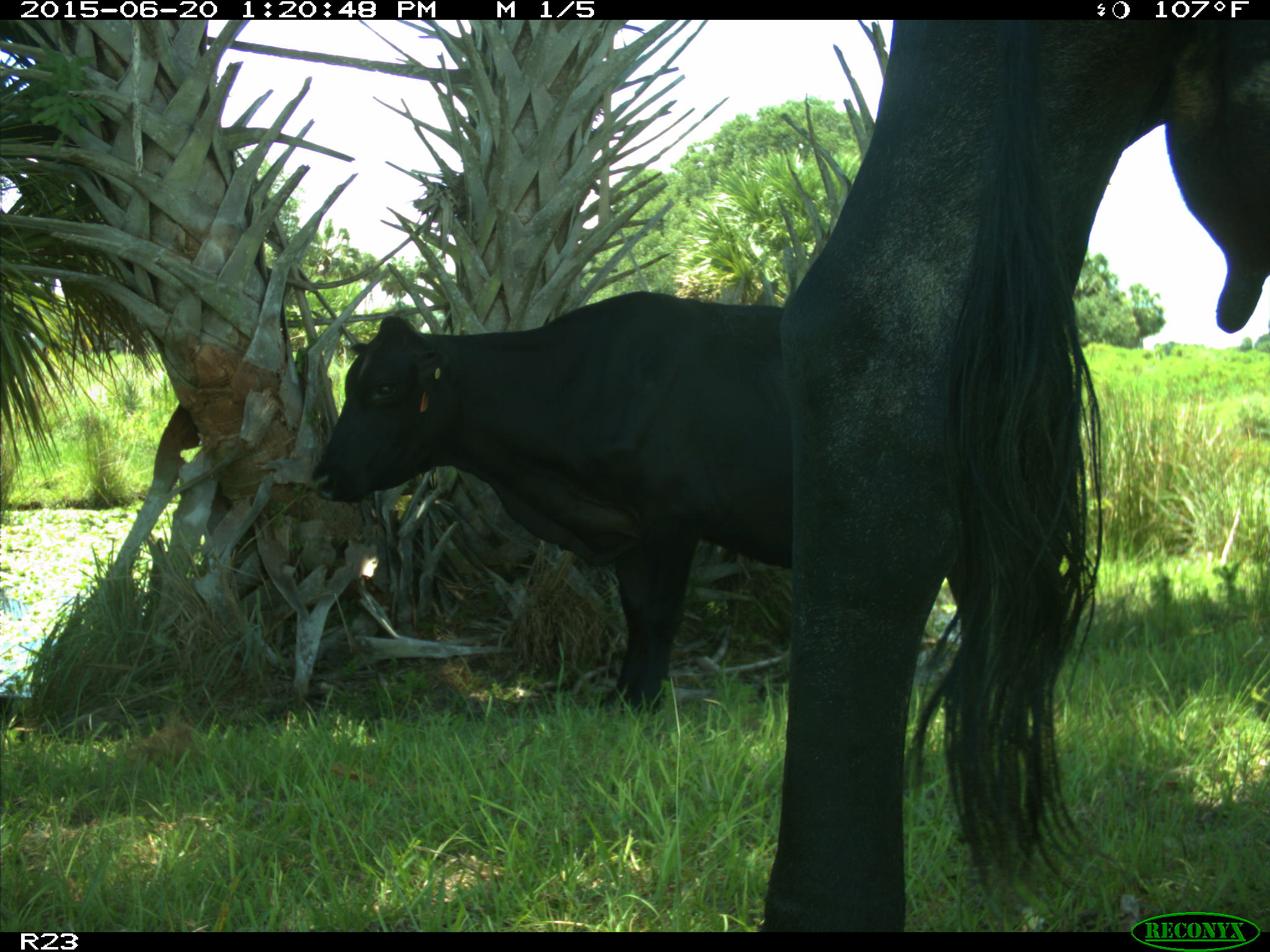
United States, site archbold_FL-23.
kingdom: Animalia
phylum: Chordata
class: Mammalia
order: Artiodactyla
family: Bovidae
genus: Bos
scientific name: Bos taurus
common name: domestic cow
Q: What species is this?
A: Bos taurus (domestic cow).